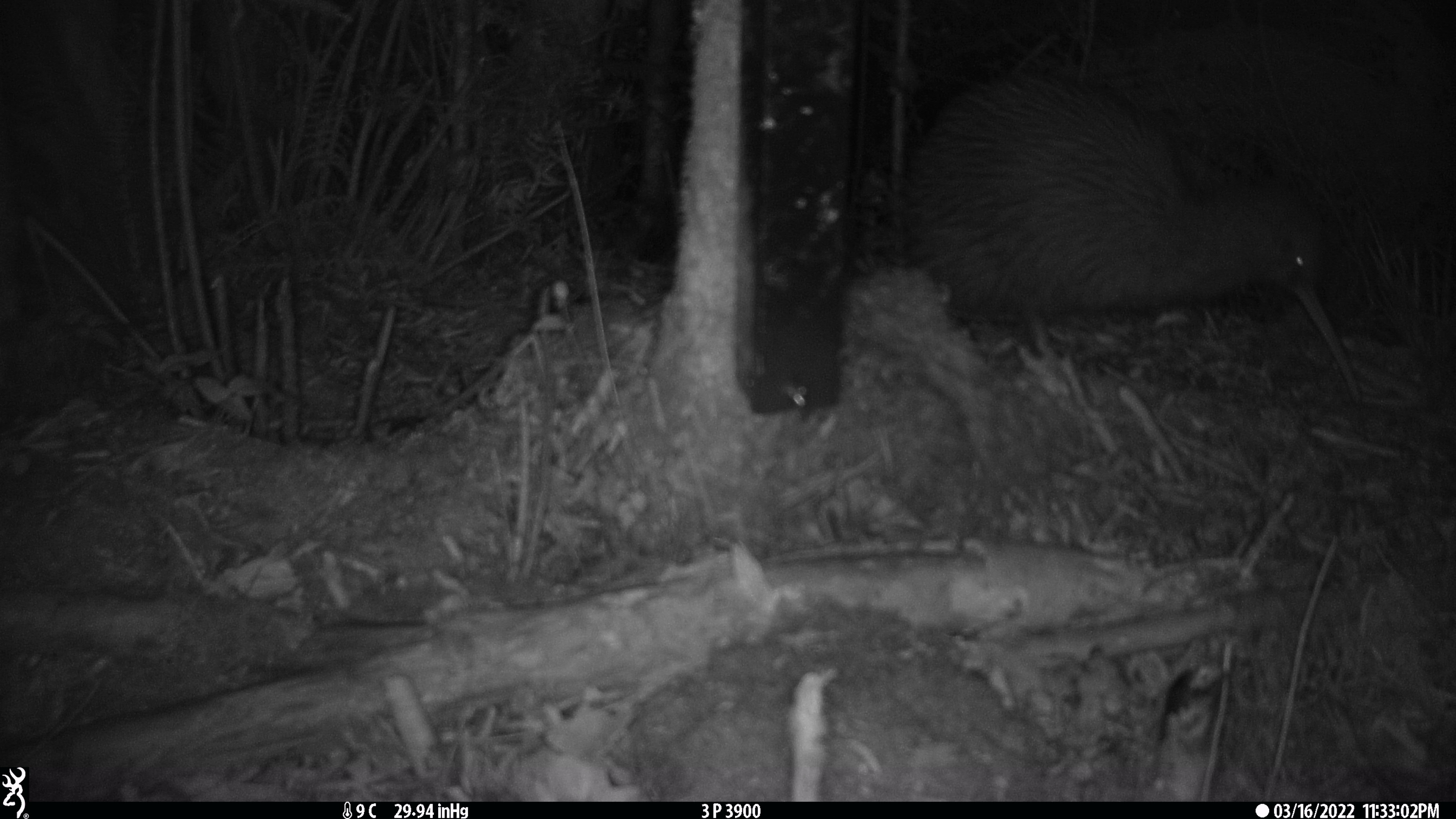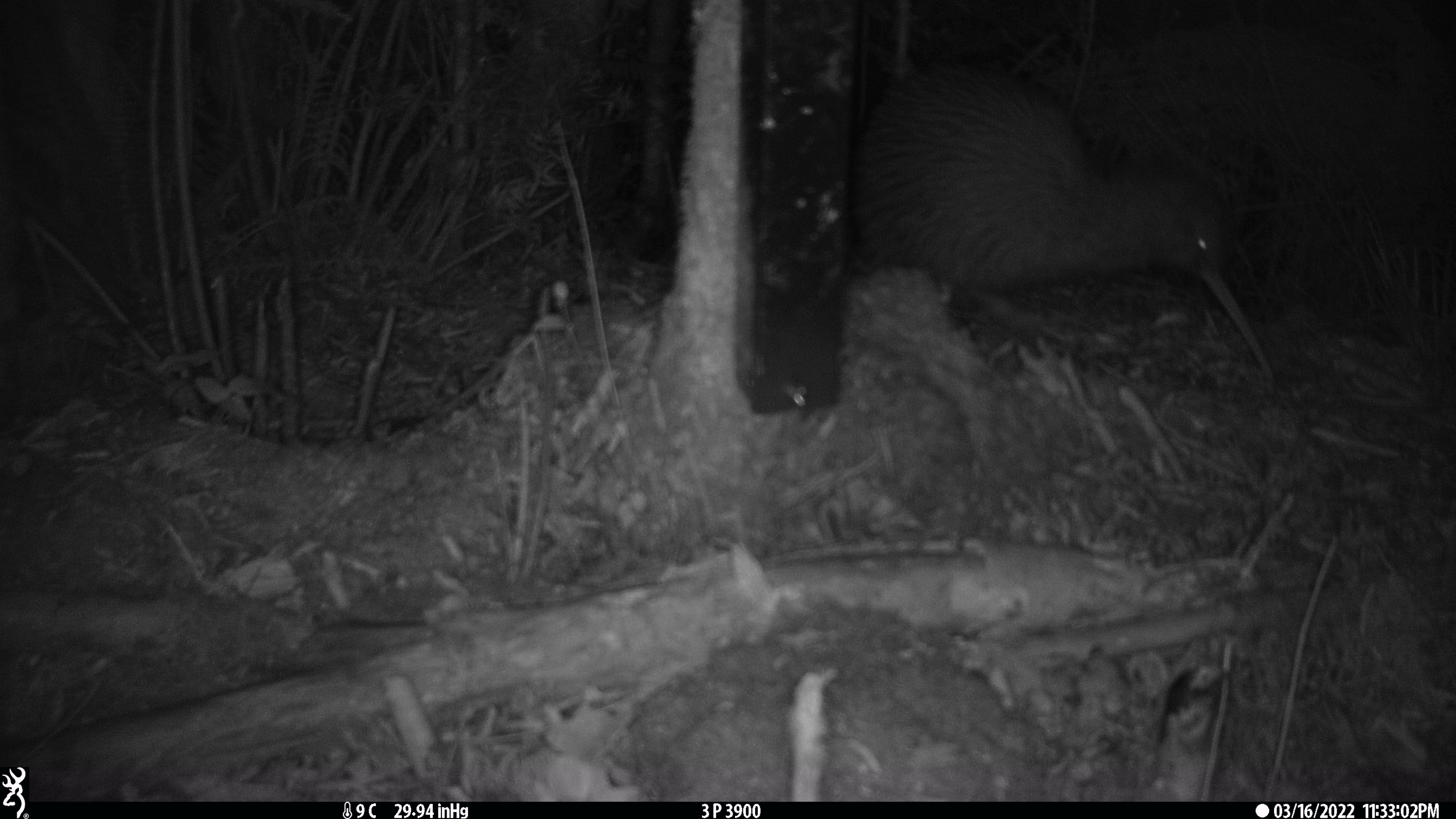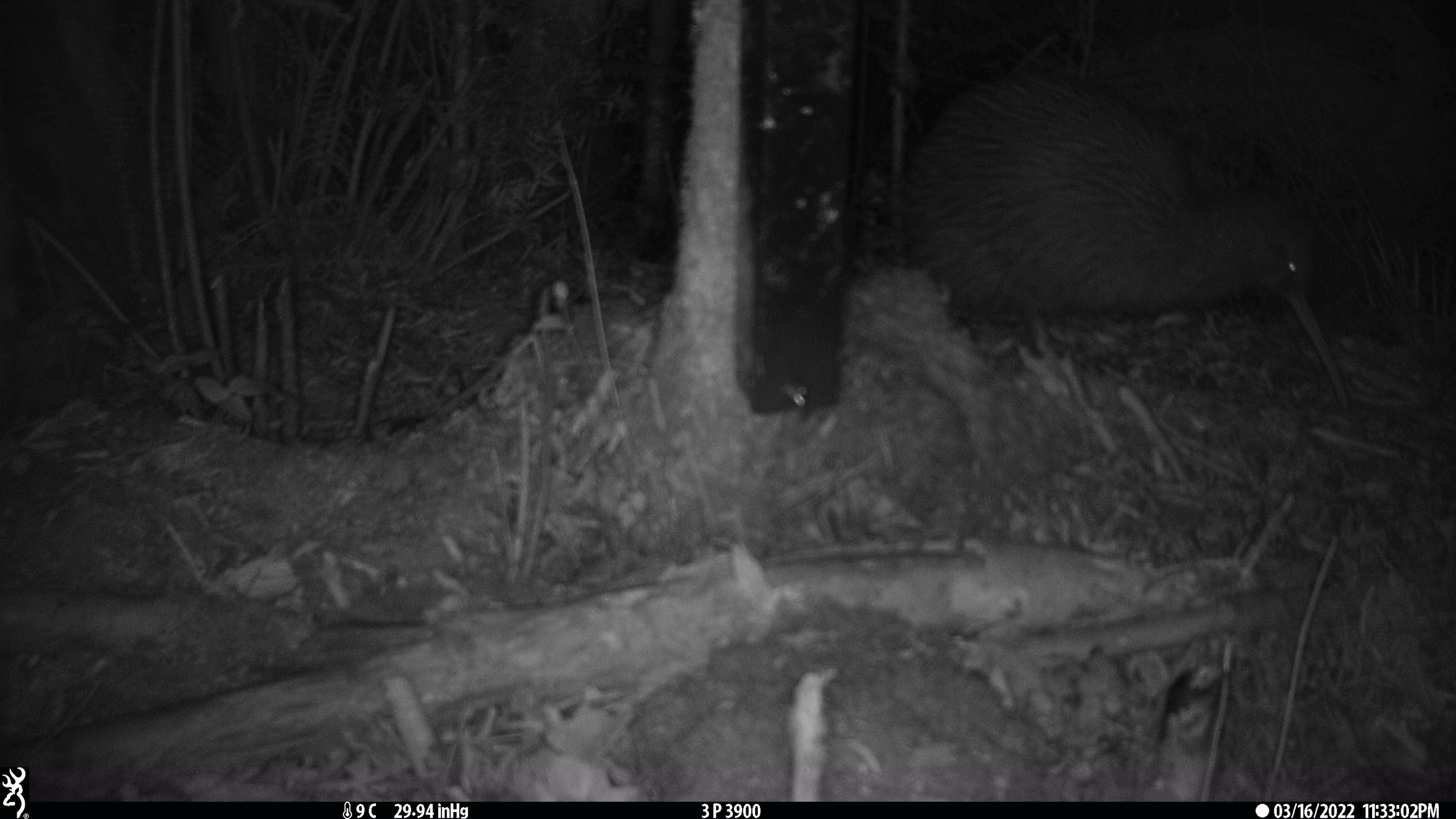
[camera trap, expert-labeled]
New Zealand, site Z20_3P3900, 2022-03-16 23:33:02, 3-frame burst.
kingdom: Animalia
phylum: Chordata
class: Aves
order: Apterygiformes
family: Apterygidae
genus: Apteryx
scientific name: Apteryx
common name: kiwi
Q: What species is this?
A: Kiwi (Apteryx).